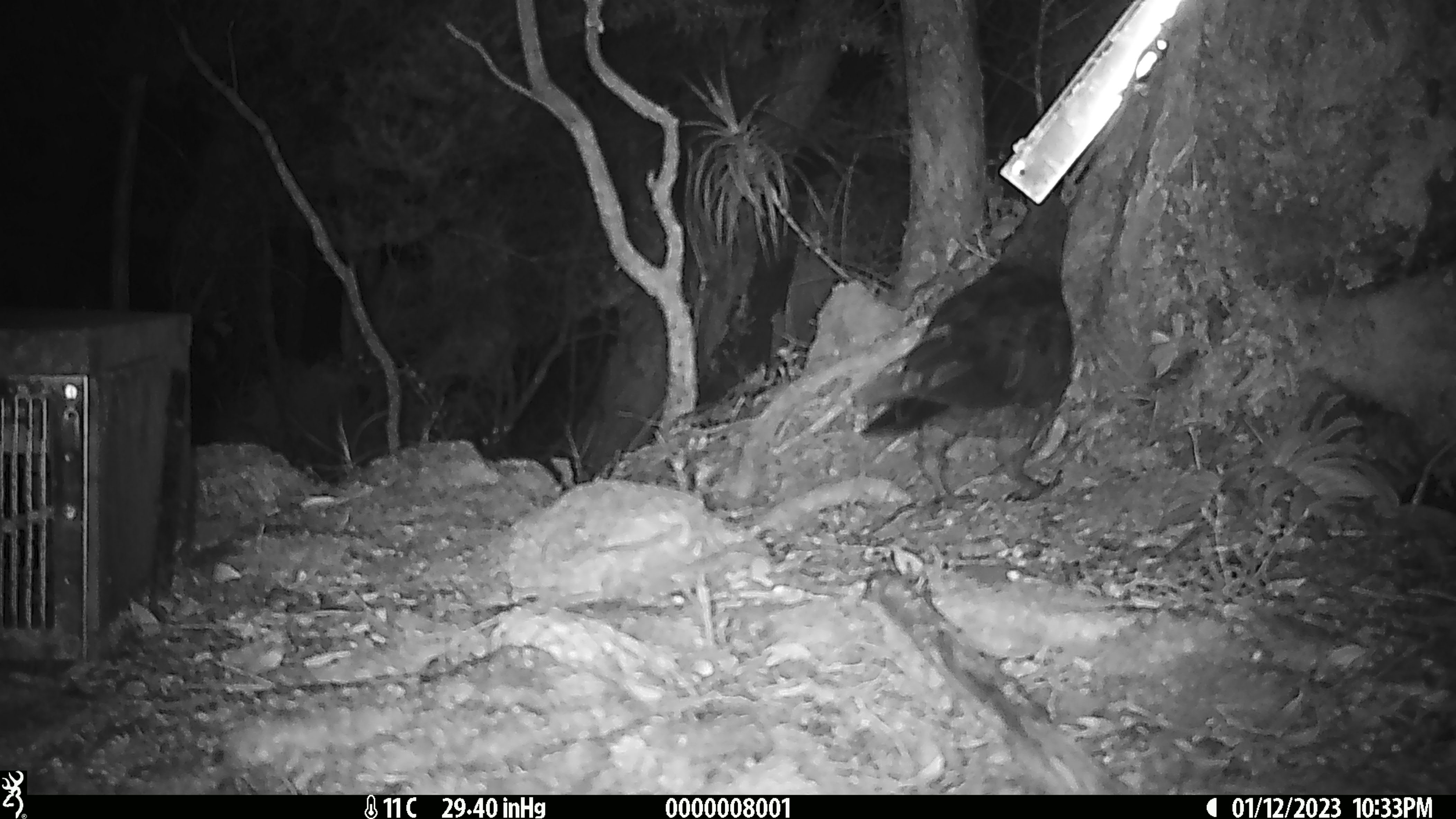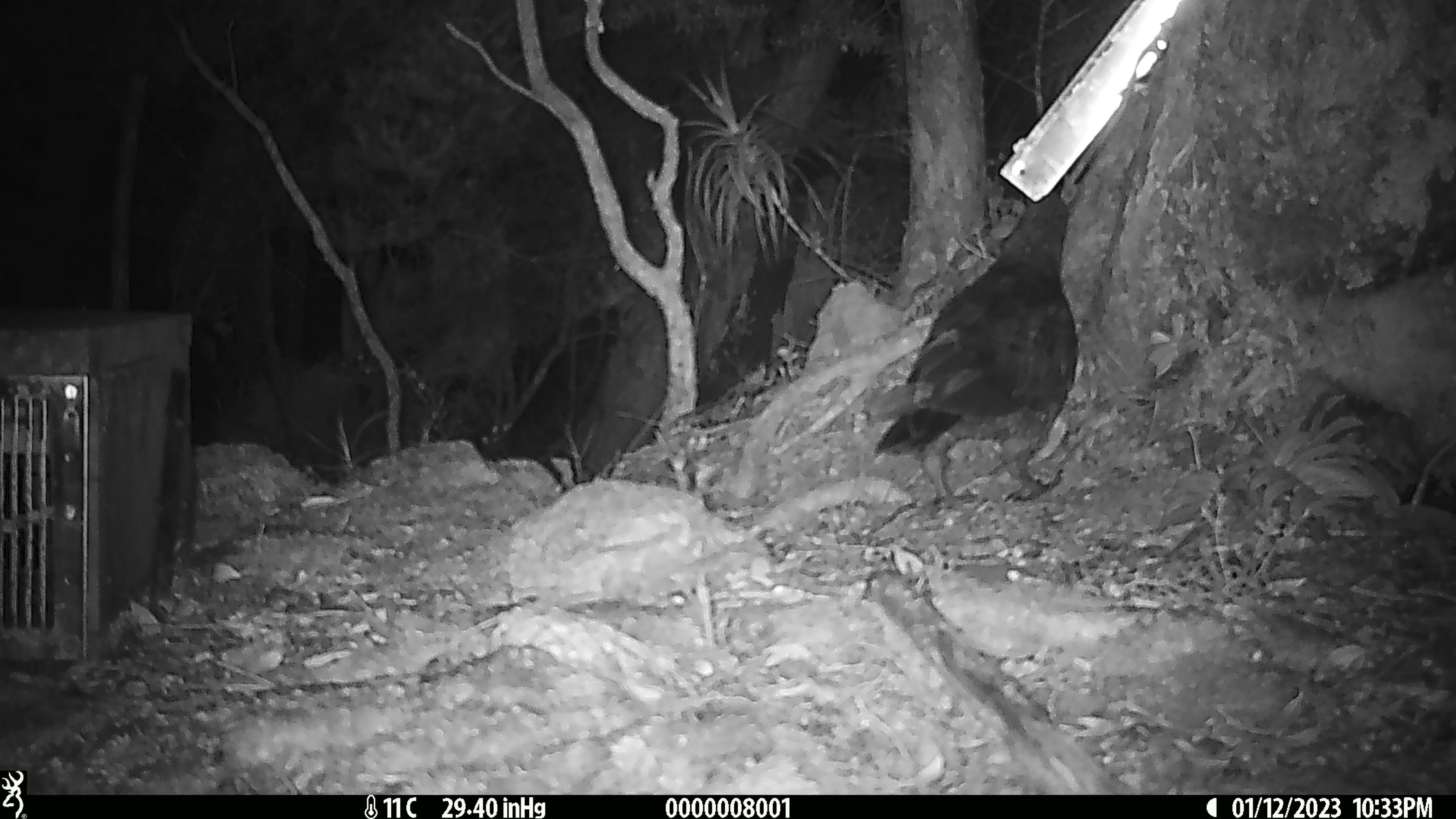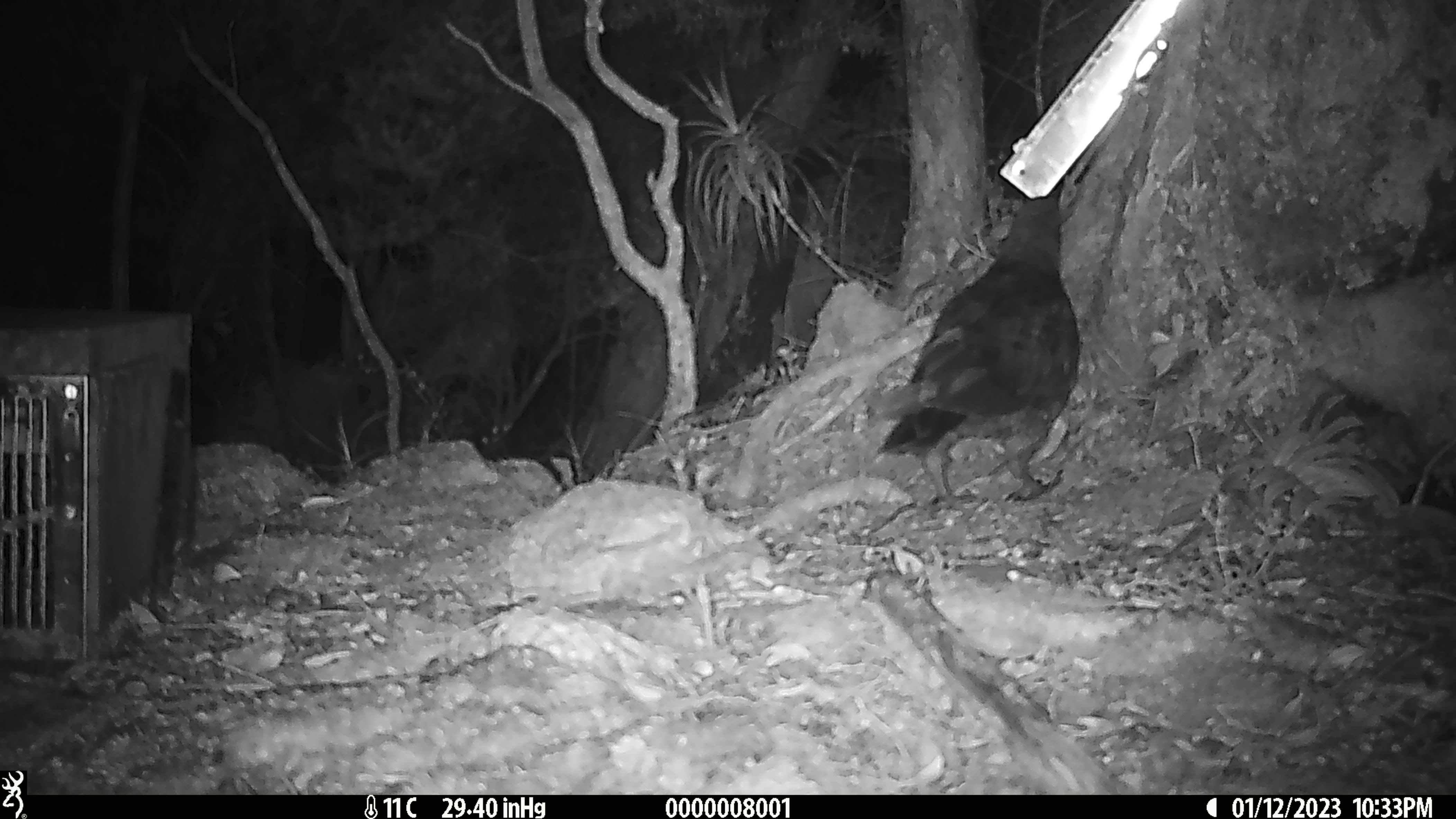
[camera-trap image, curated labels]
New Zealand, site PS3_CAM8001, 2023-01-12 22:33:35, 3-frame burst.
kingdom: Animalia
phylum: Chordata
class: Aves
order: Psittaciformes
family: Strigopidae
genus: Nestor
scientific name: Nestor notabilis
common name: kea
Kea (Nestor notabilis).